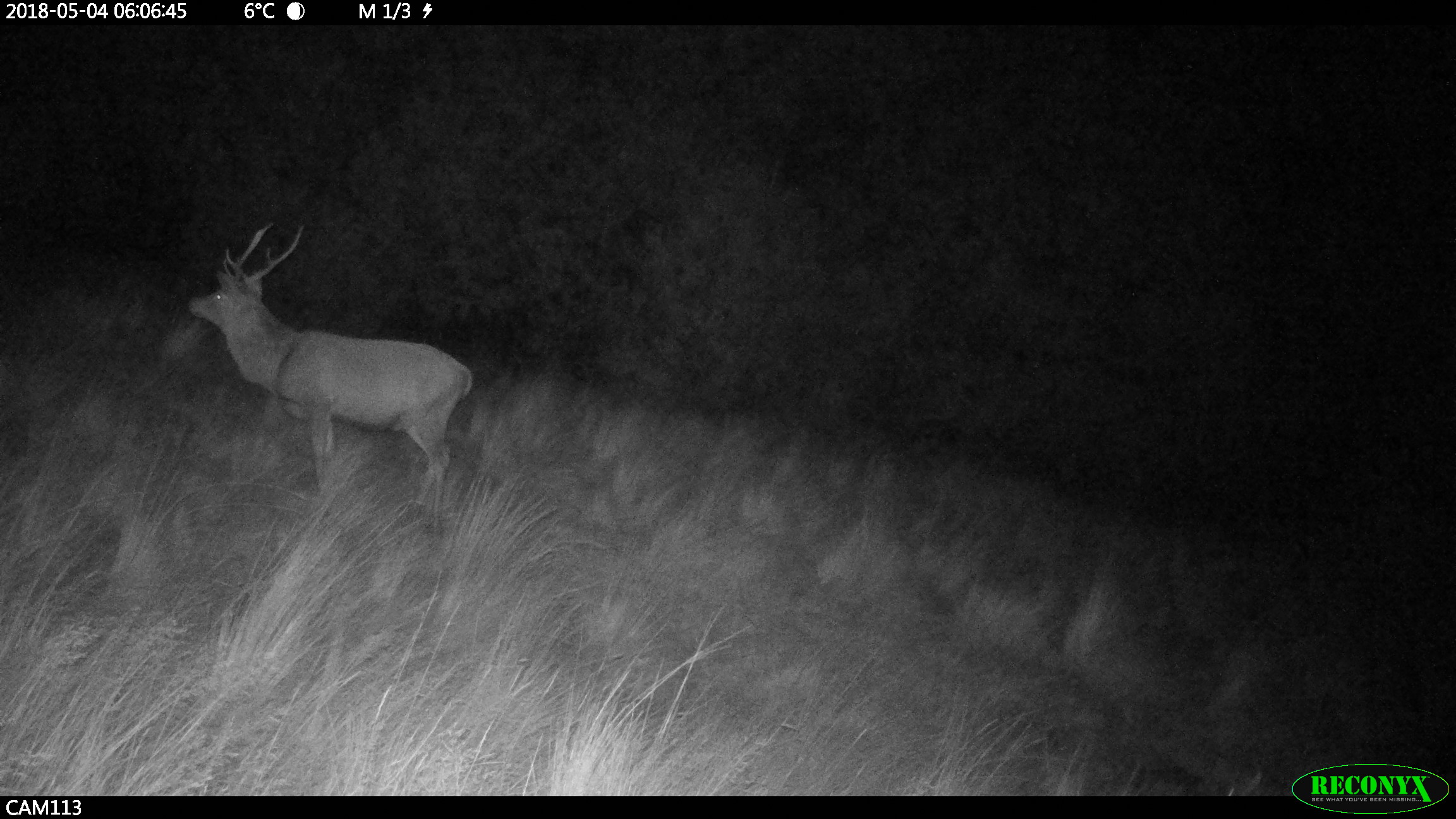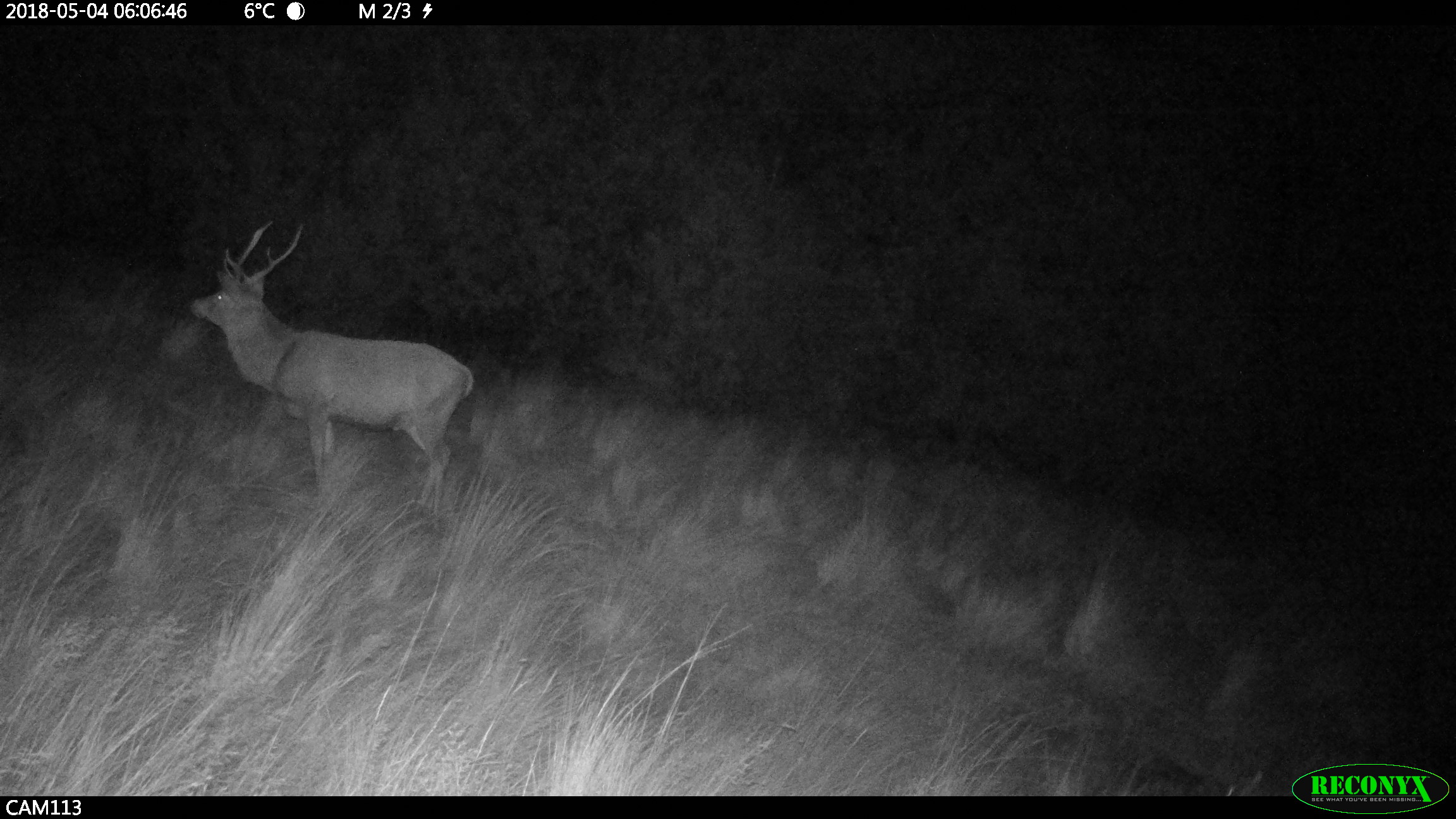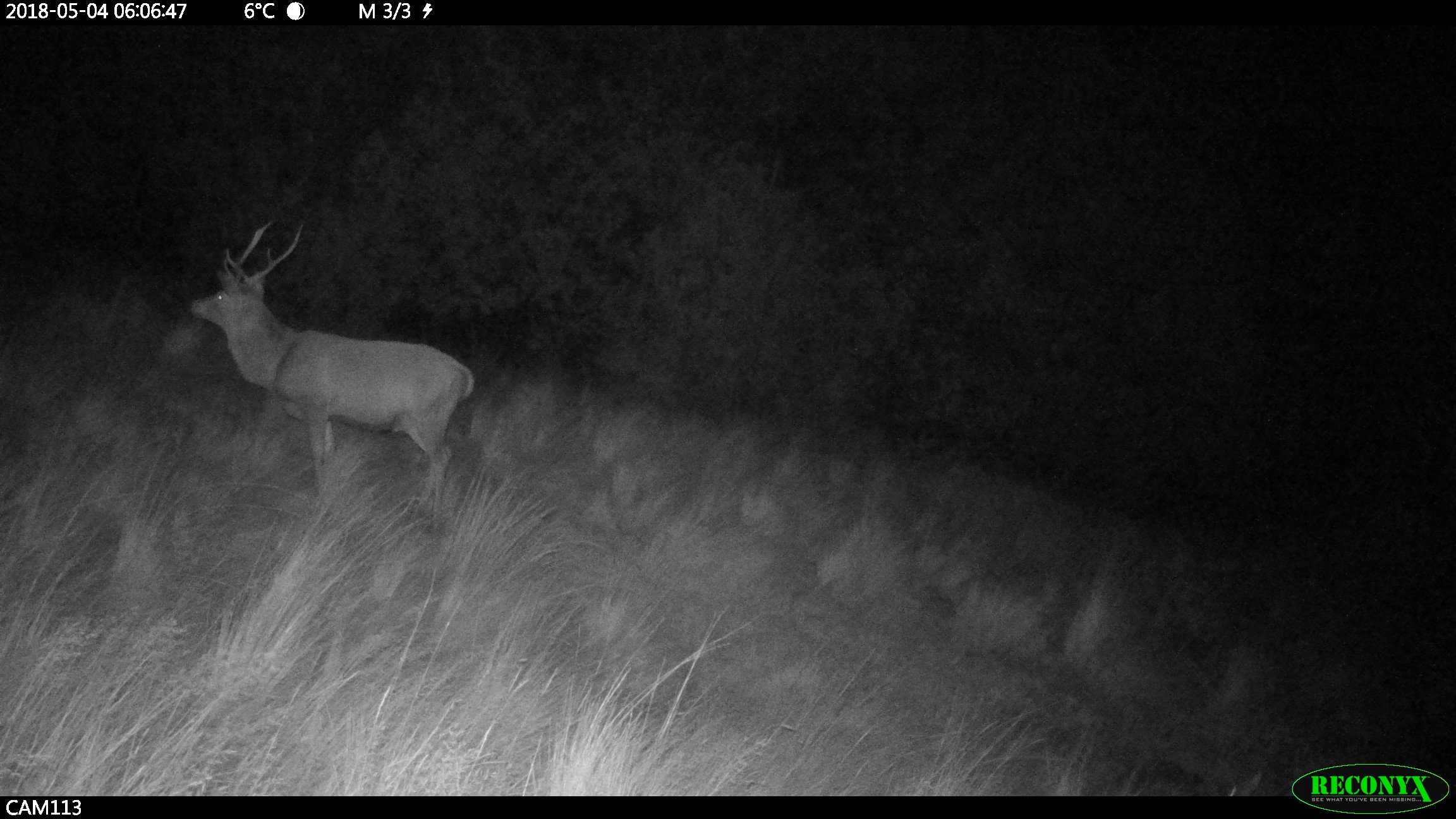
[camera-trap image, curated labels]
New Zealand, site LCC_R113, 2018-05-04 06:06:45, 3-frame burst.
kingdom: Animalia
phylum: Chordata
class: Mammalia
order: Artiodactyla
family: Cervidae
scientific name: Cervidae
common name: deer